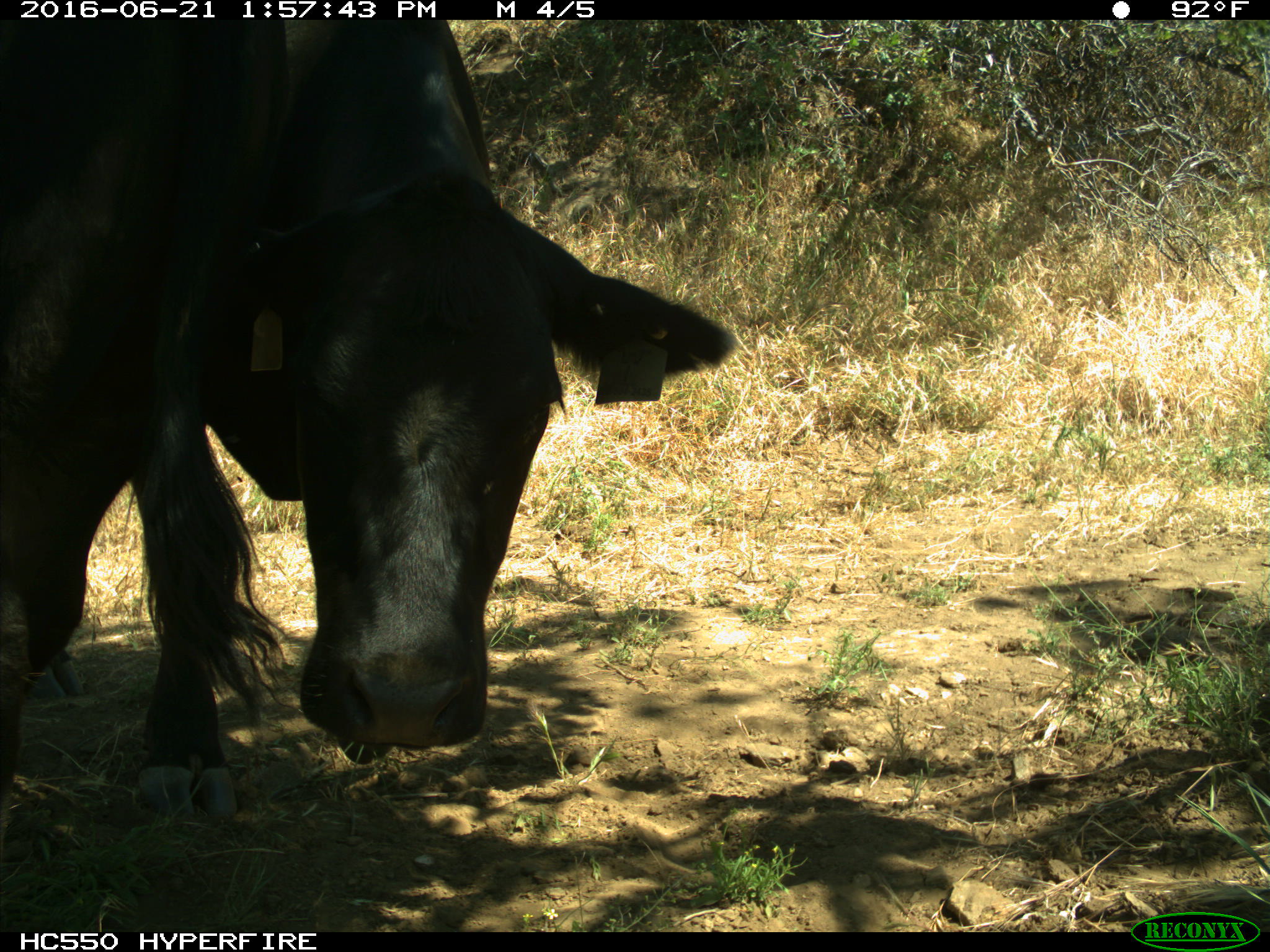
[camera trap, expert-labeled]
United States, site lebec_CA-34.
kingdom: Animalia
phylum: Chordata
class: Mammalia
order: Artiodactyla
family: Bovidae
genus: Bos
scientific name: Bos taurus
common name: domestic cow